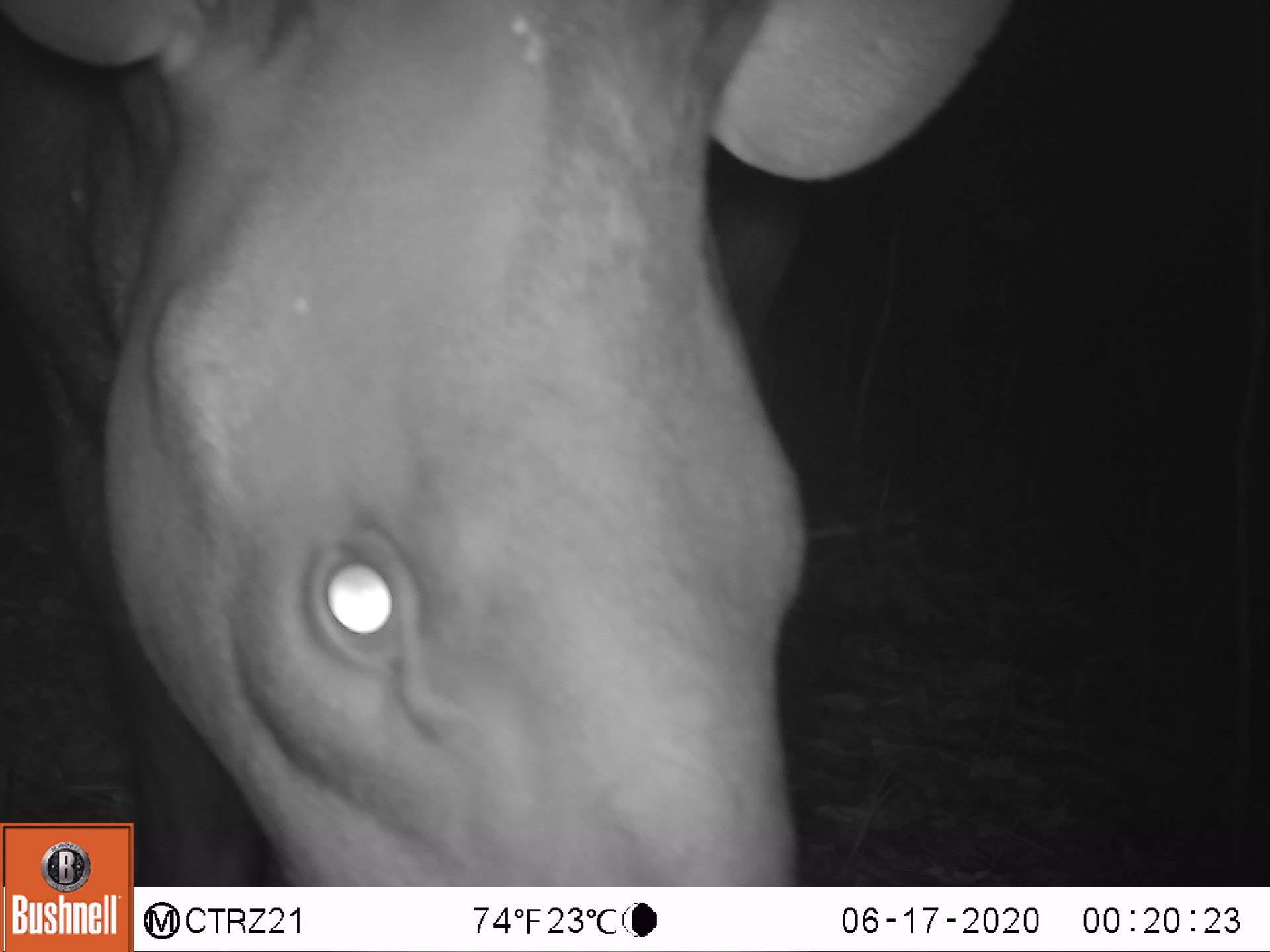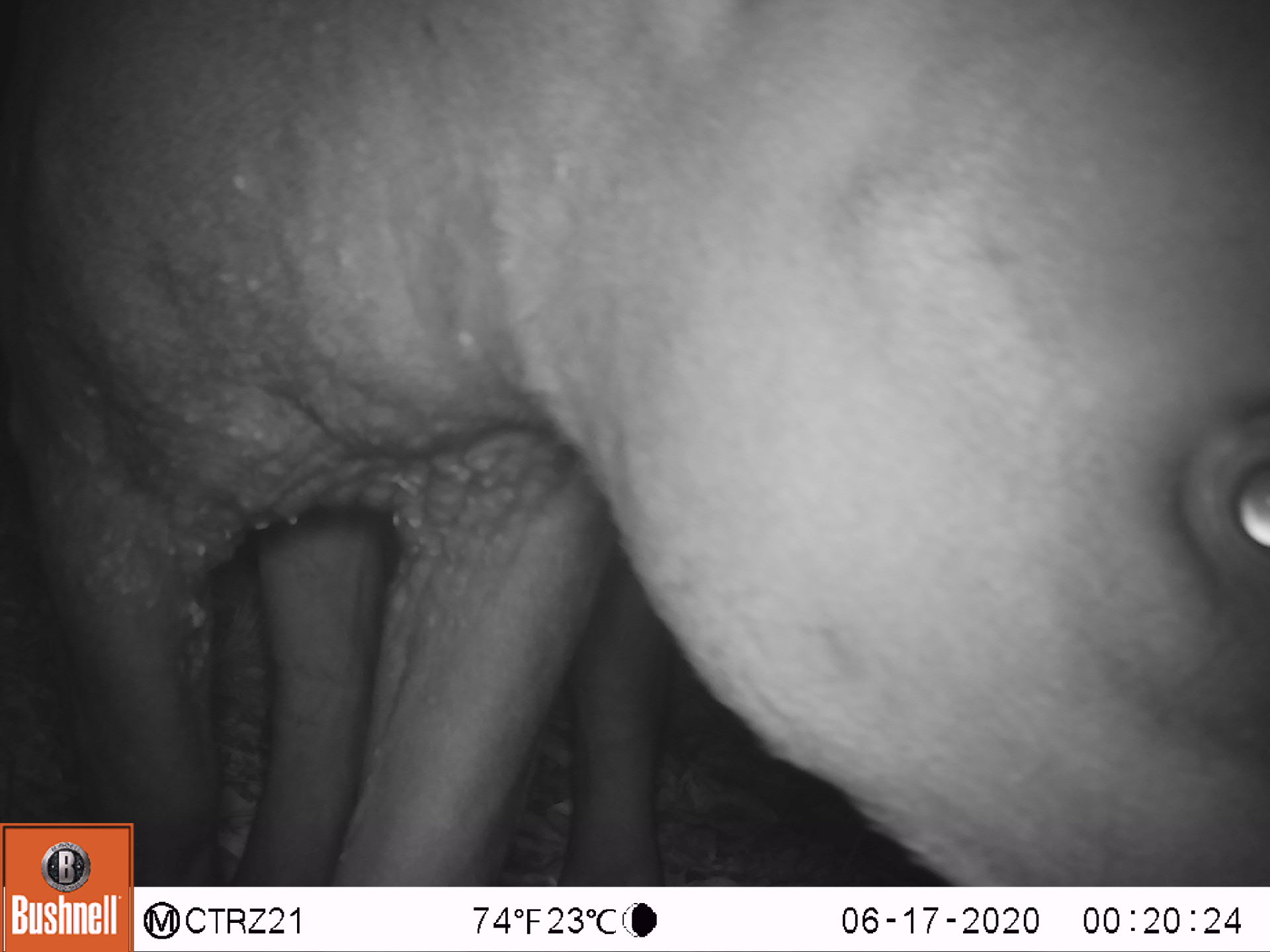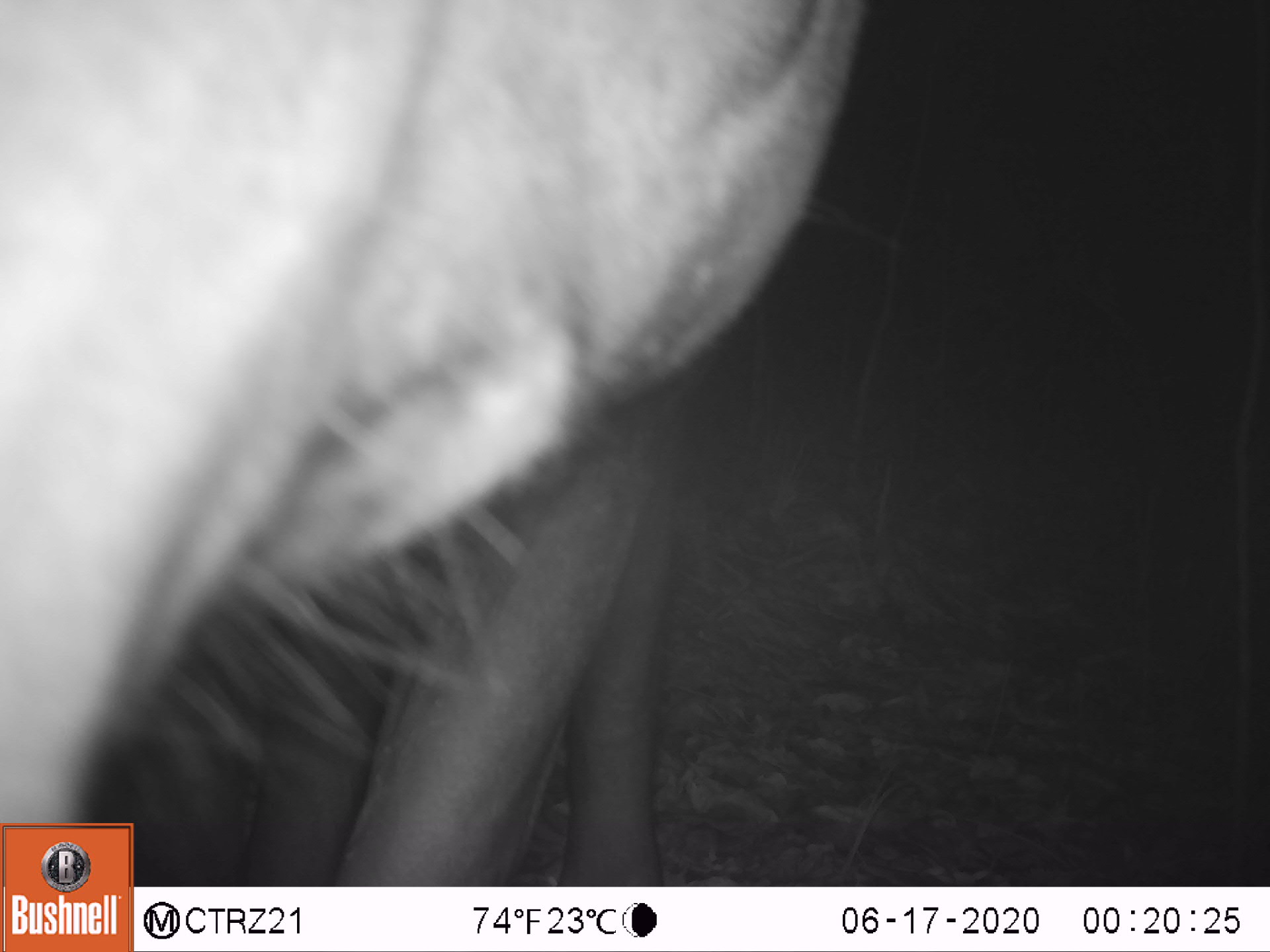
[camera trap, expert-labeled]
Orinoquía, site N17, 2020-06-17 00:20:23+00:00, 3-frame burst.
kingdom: Animalia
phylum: Chordata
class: Mammalia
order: Perissodactyla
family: Tapiridae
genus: Tapirus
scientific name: Tapirus terrestris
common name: lowland tapir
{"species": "lowland tapir (Tapirus terrestris)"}